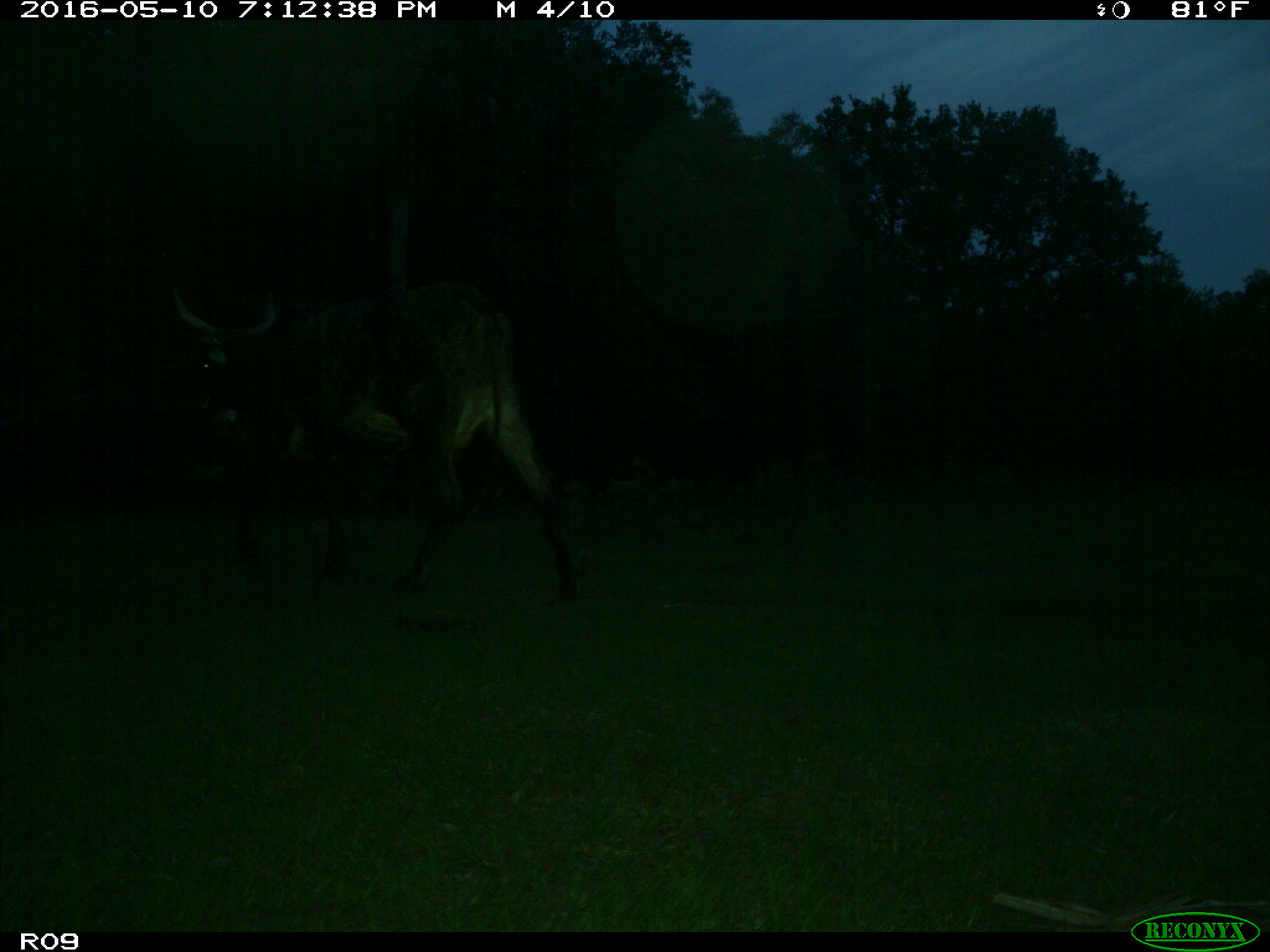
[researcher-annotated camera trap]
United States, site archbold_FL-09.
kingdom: Animalia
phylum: Chordata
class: Mammalia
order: Artiodactyla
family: Bovidae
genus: Bos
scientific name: Bos taurus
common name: domestic cow